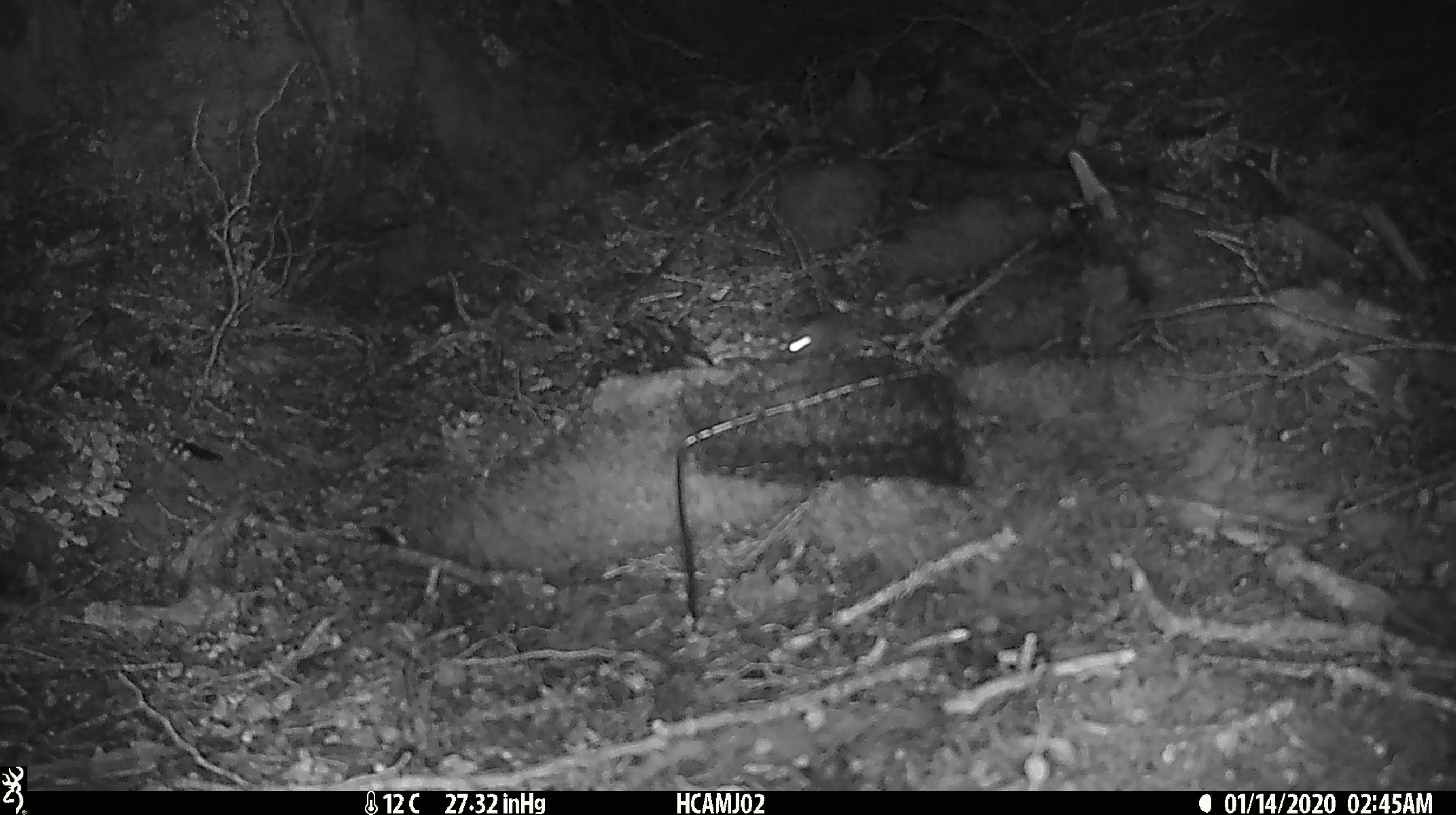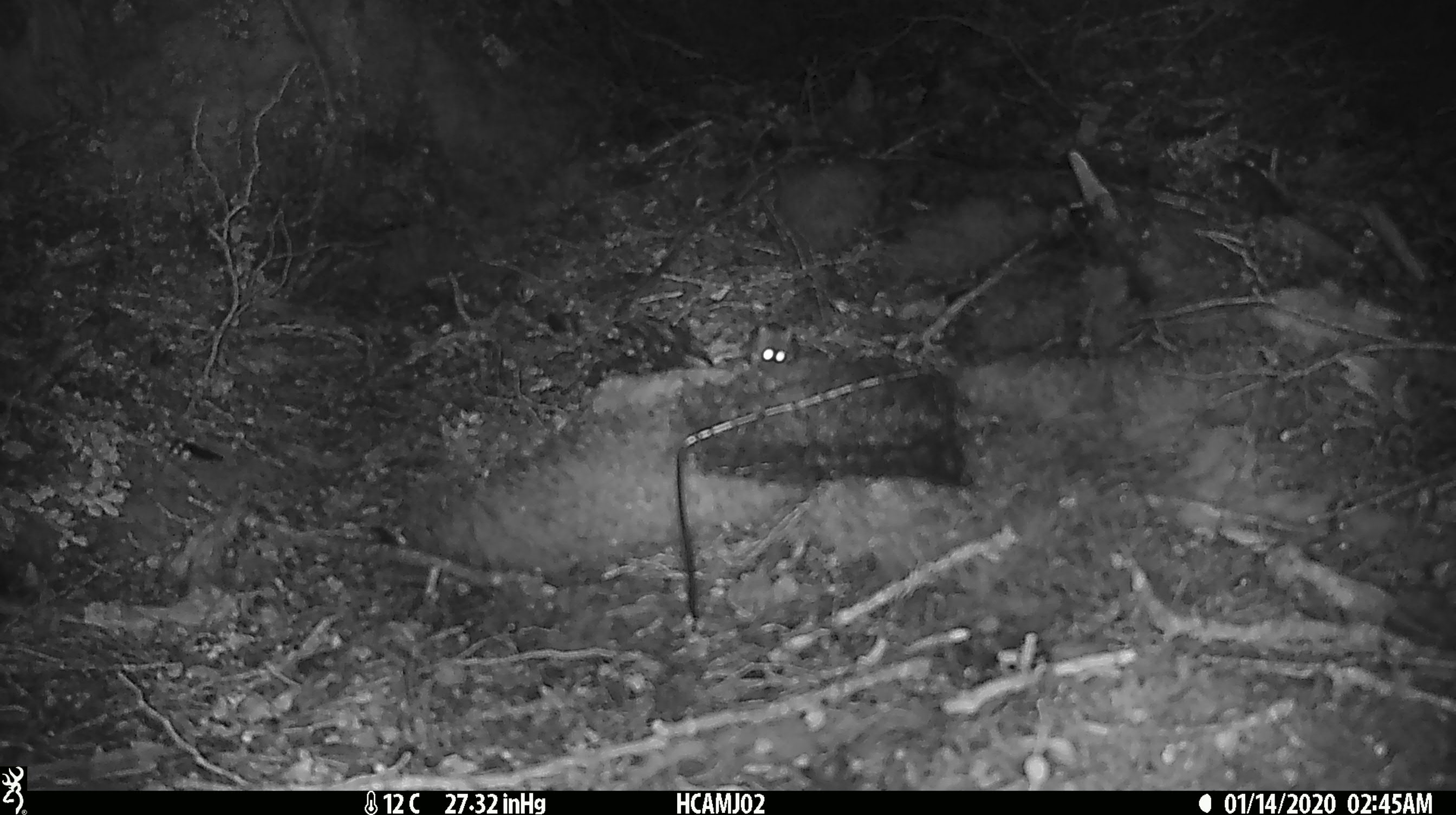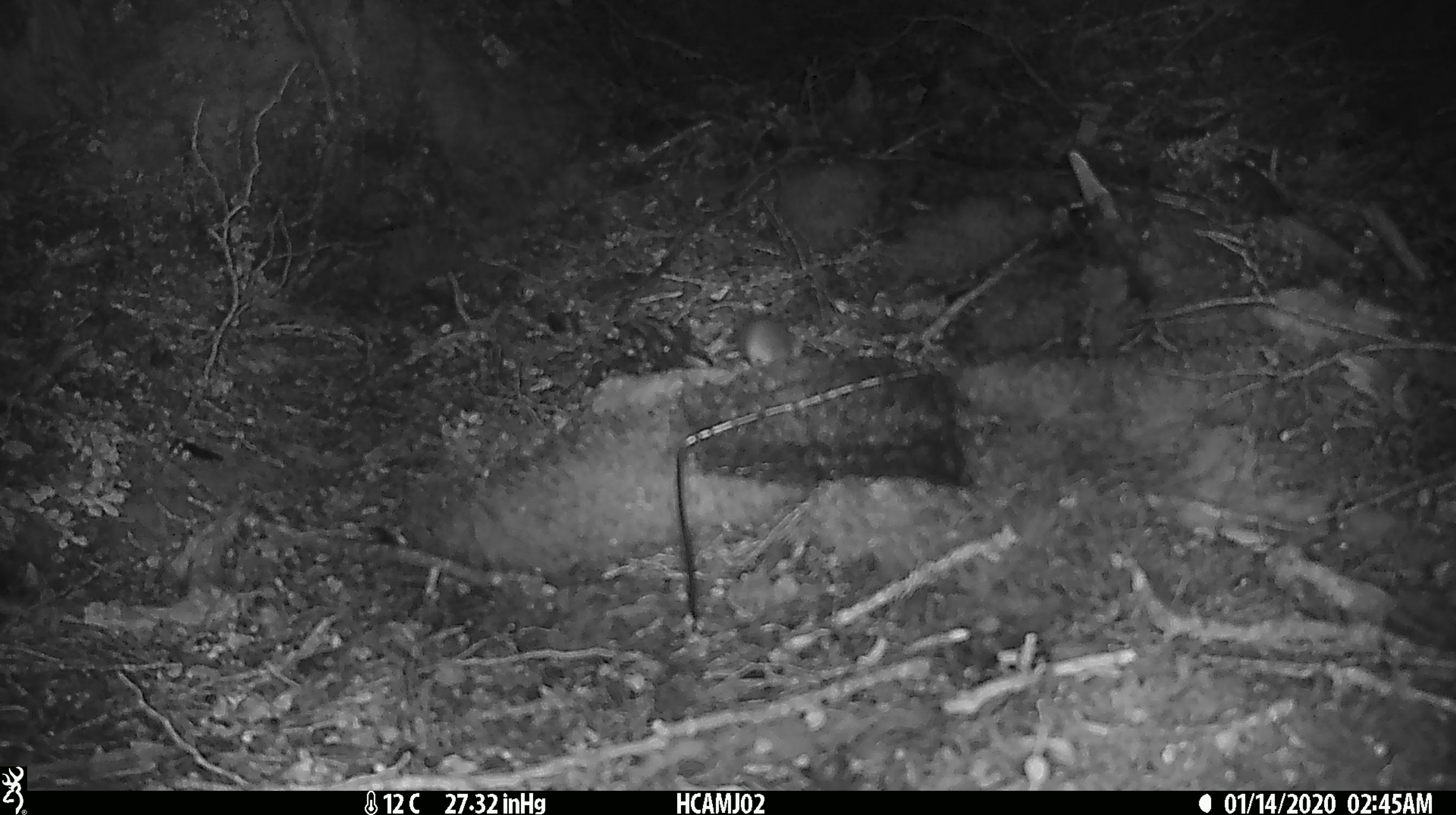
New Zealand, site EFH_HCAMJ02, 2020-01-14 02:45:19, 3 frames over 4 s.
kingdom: Animalia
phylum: Chordata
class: Mammalia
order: Rodentia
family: Muridae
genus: Mus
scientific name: Mus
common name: mouse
Mouse (Mus).